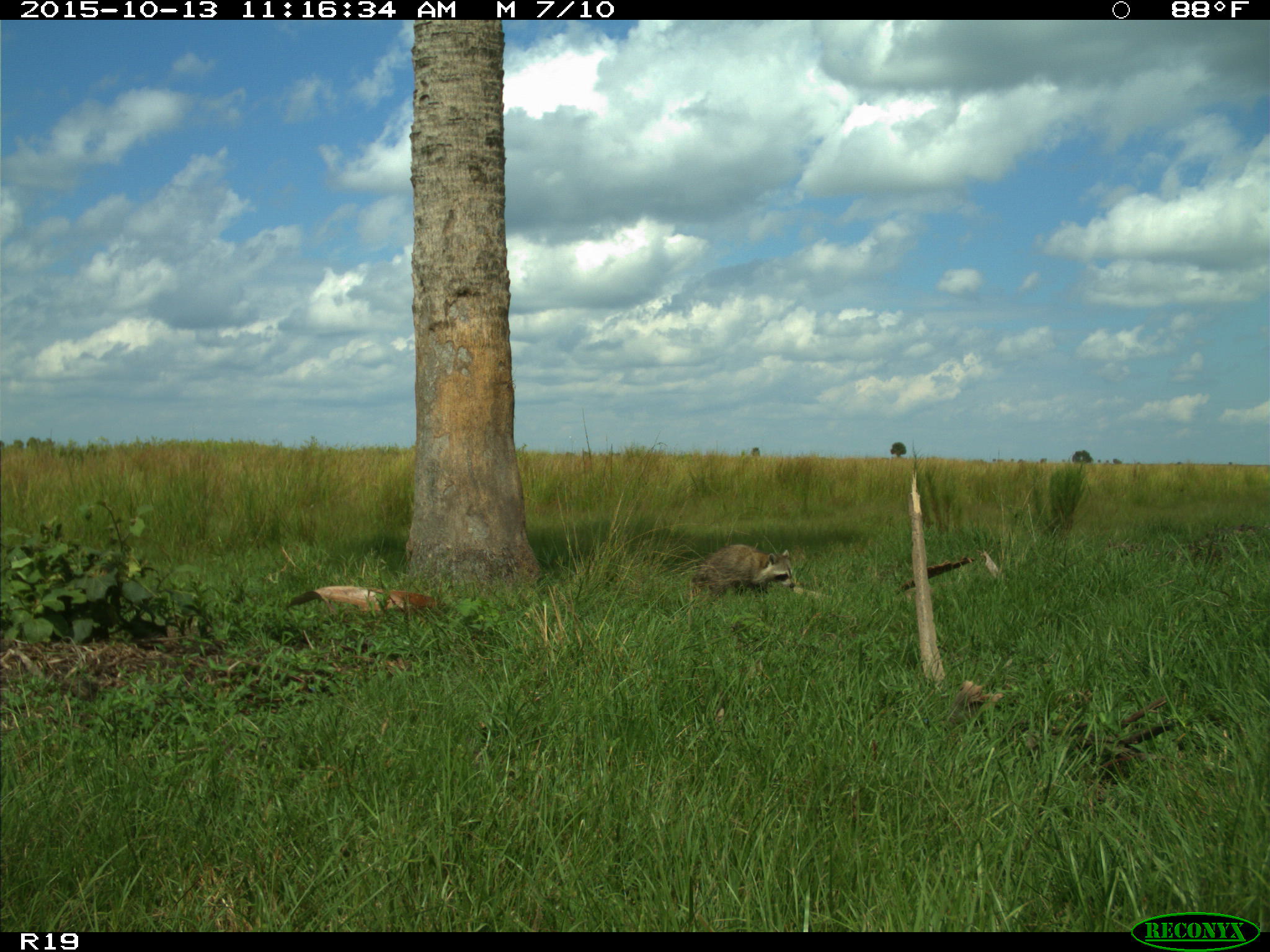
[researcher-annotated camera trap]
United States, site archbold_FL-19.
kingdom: Animalia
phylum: Chordata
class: Mammalia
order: Carnivora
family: Procyonidae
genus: Procyon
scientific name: Procyon lotor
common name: common raccoon